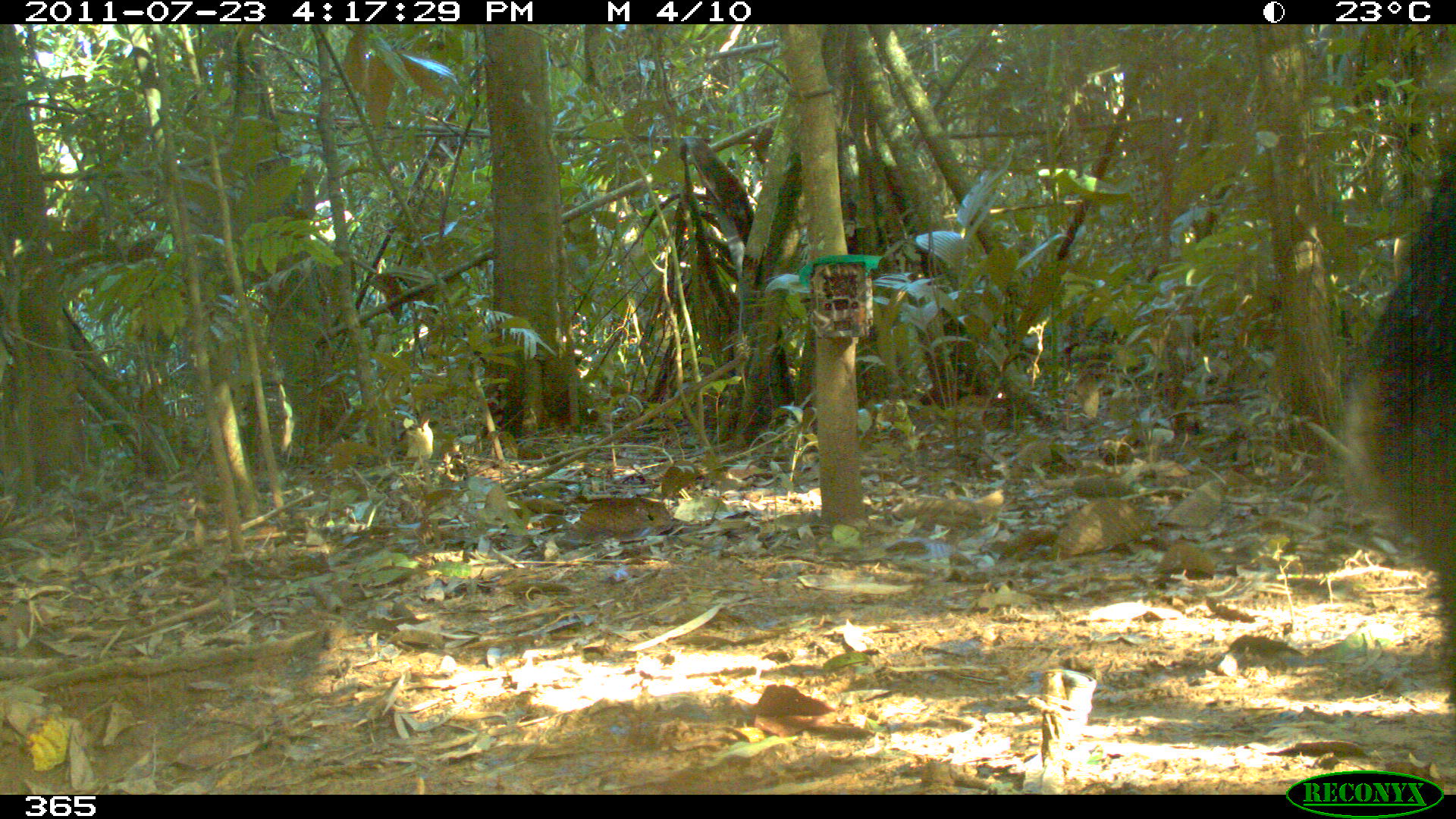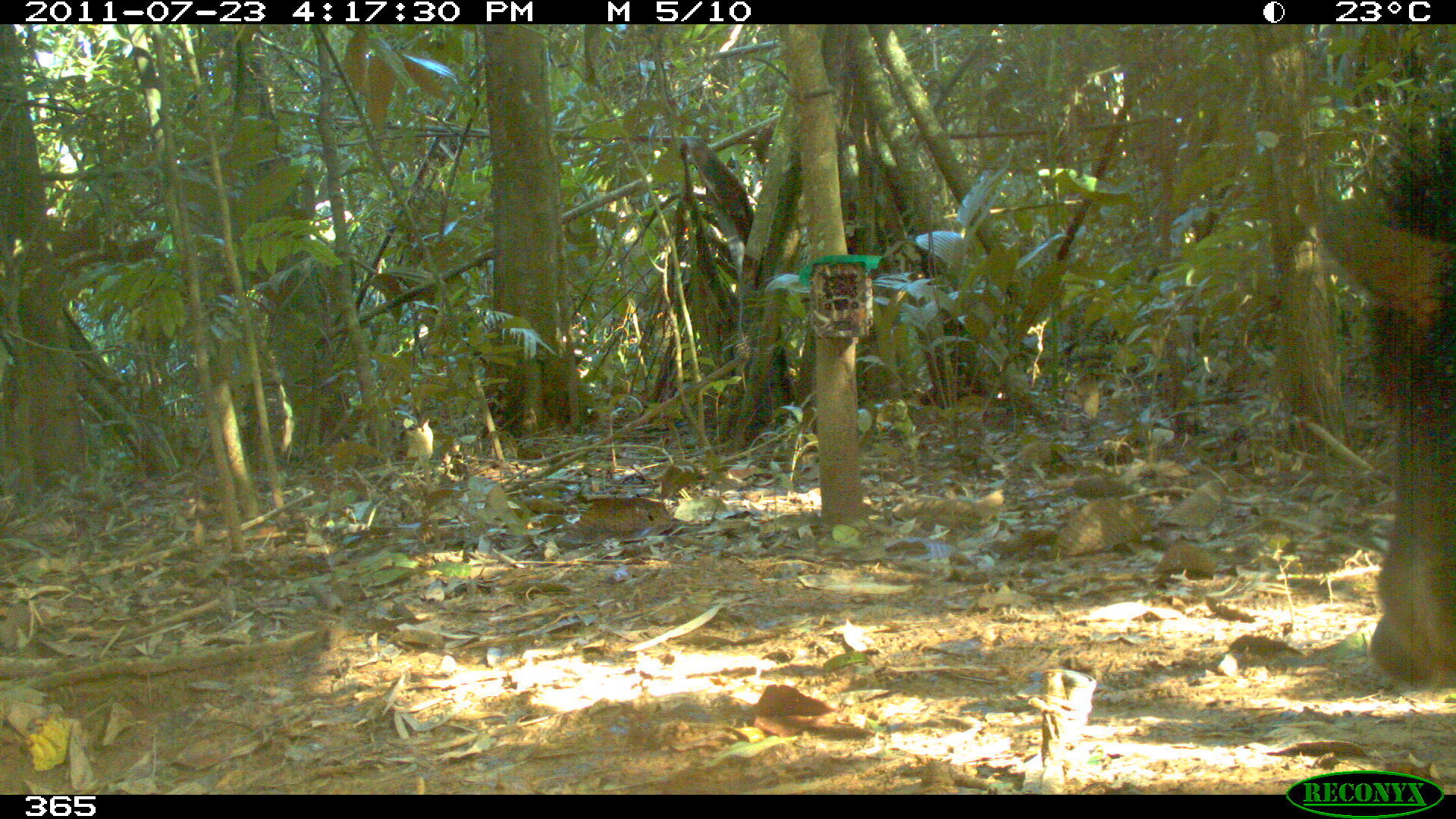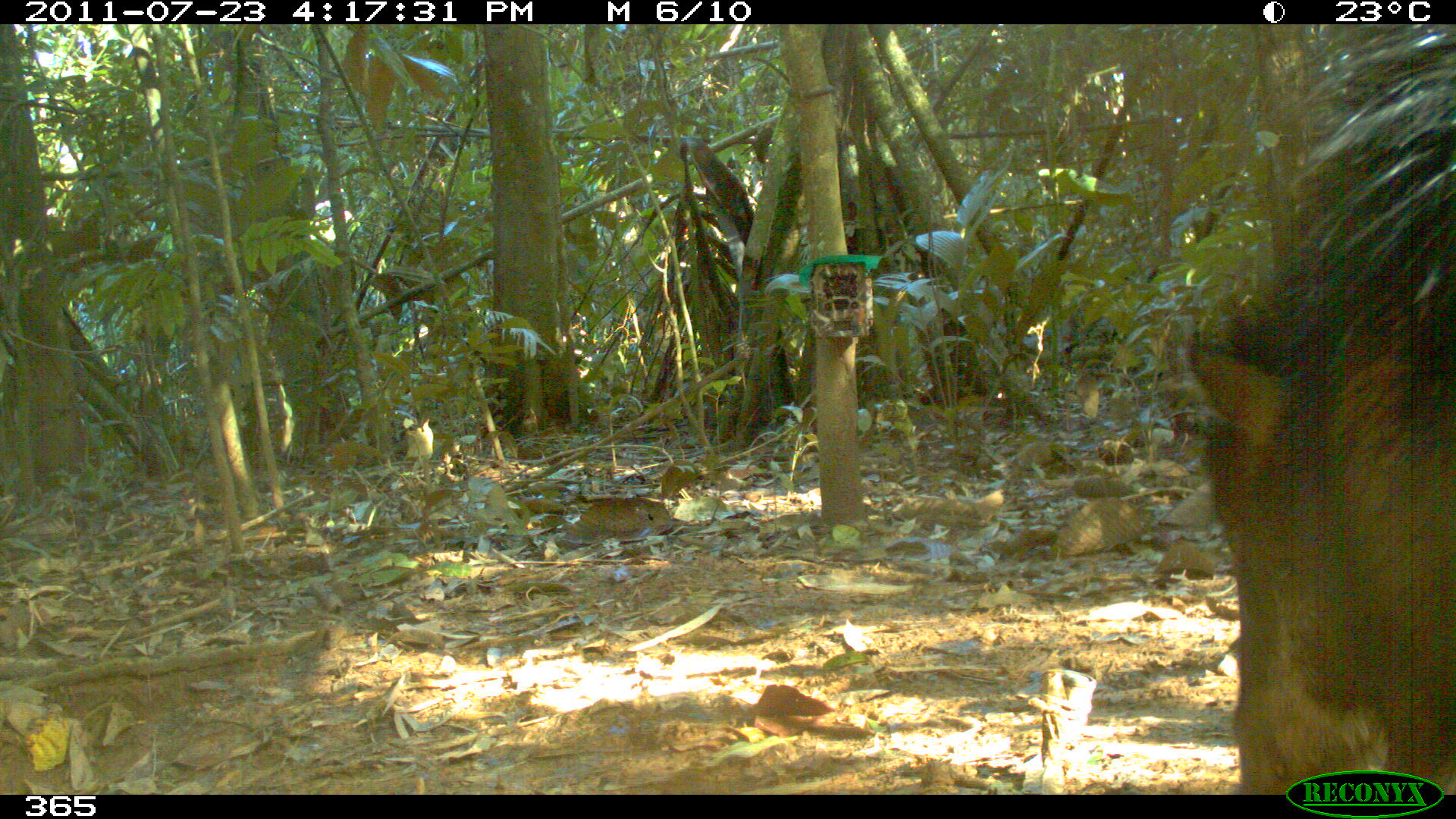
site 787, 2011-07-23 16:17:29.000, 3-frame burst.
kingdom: Animalia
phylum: Chordata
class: Mammalia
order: Artiodactyla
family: Tayassuidae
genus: Tayassu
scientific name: Tayassu pecari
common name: white-lipped peccary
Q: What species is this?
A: Tayassu pecari (white-lipped peccary).